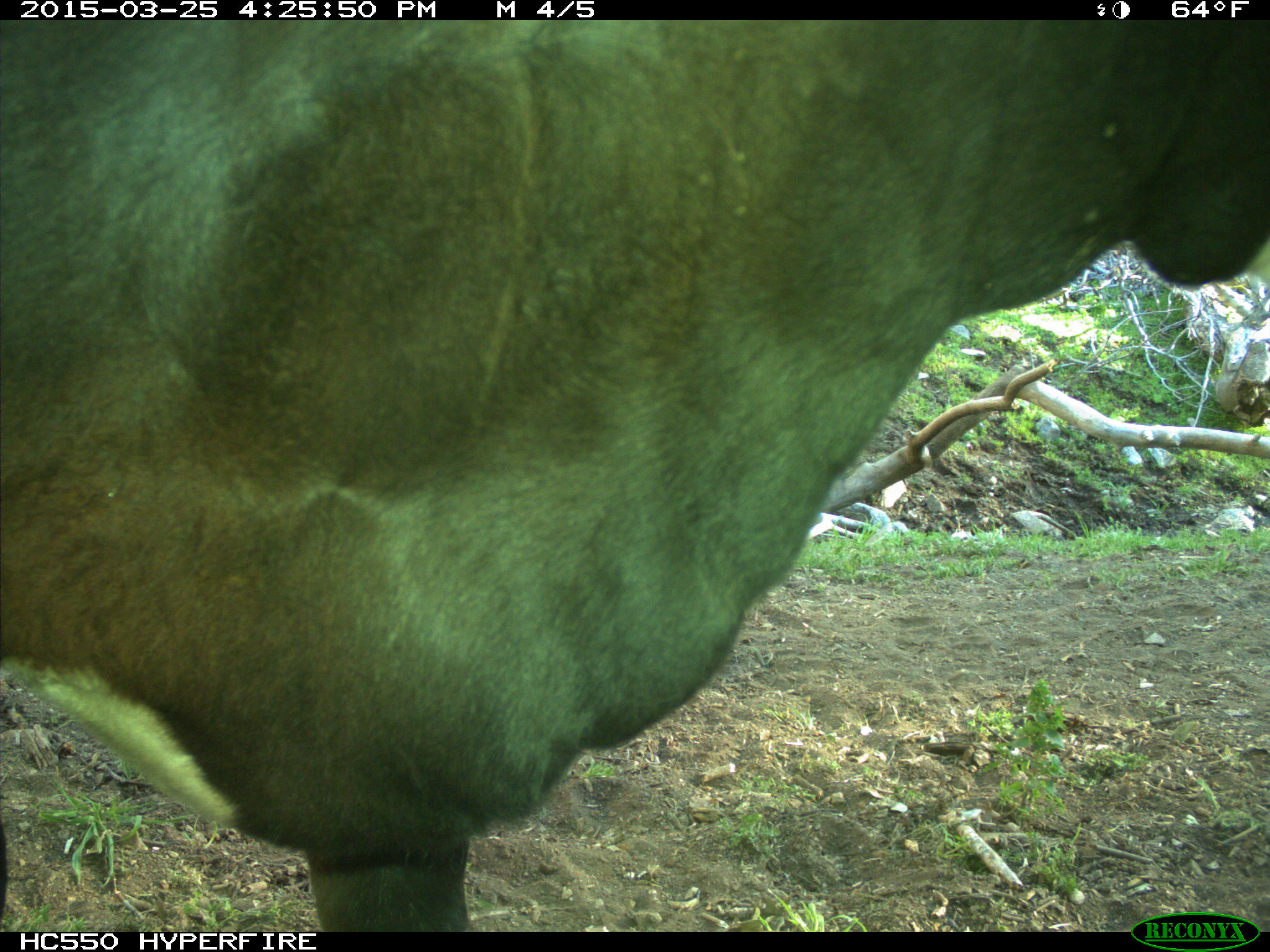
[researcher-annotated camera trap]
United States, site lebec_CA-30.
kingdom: Animalia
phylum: Chordata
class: Mammalia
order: Artiodactyla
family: Bovidae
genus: Bos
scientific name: Bos taurus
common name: domestic cow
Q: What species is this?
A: Bos taurus (domestic cow).